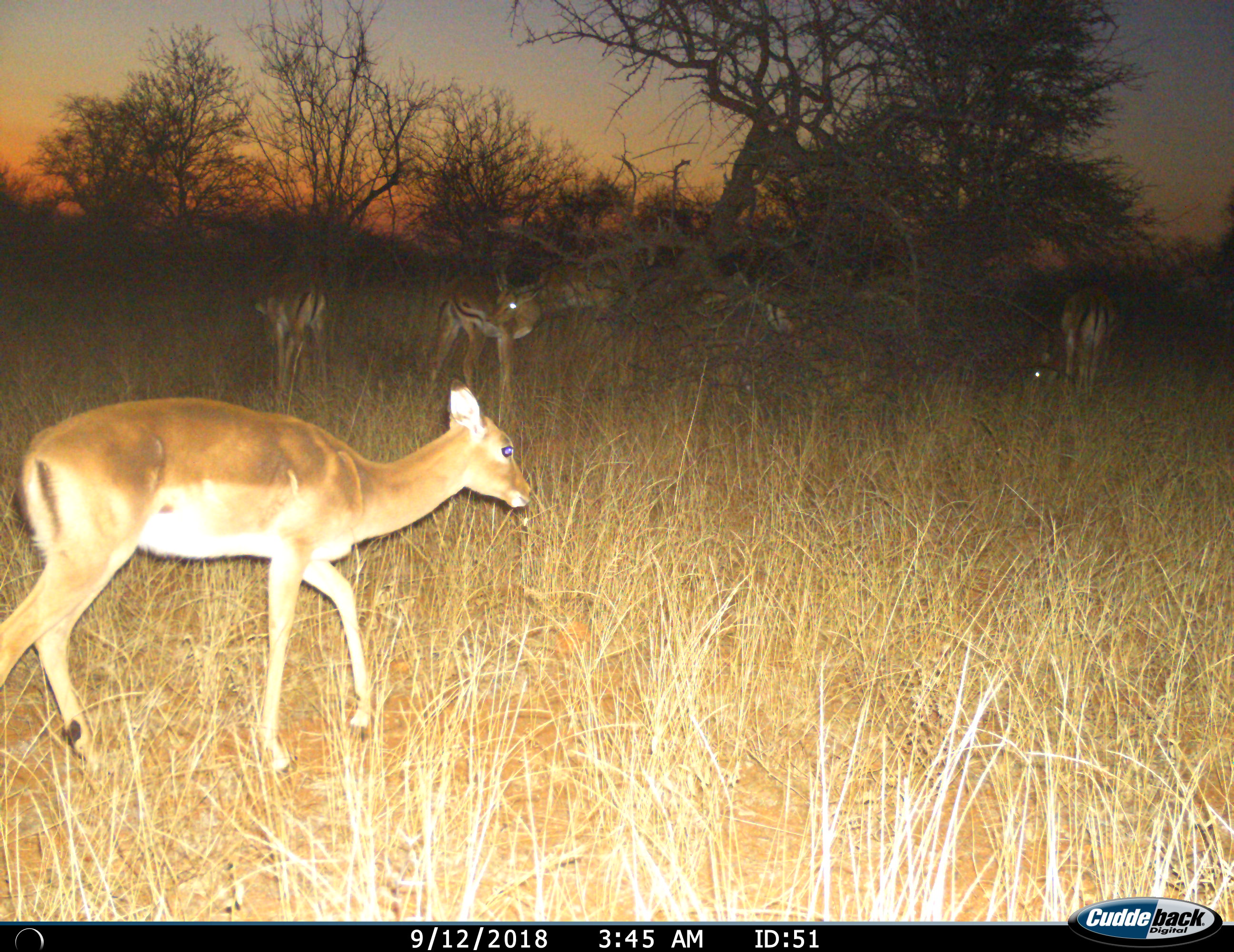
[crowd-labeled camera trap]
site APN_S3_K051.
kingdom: Animalia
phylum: Chordata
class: Mammalia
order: Artiodactyla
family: Bovidae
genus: Aepyceros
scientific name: Aepyceros melampus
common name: impala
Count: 5.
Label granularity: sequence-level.